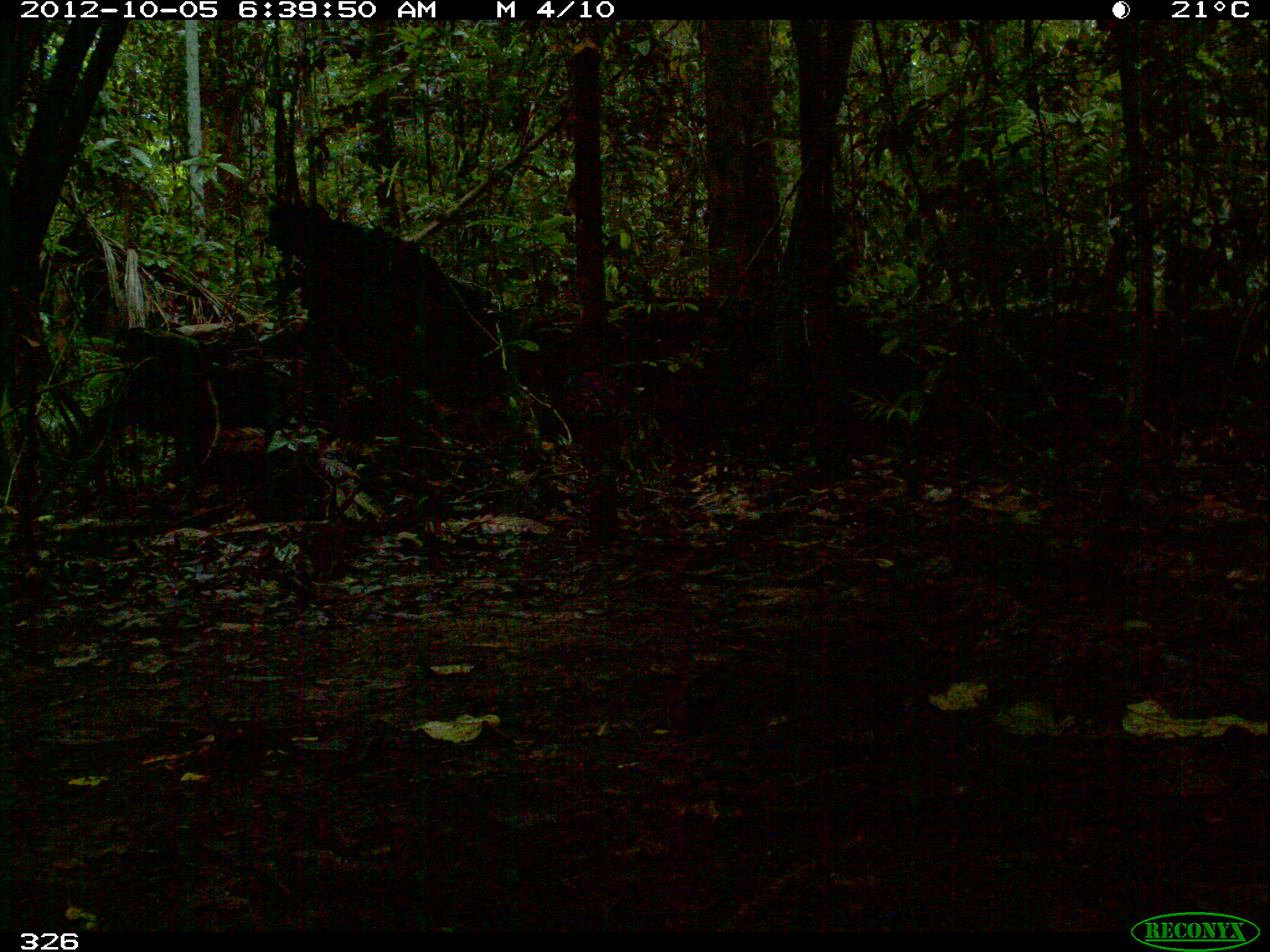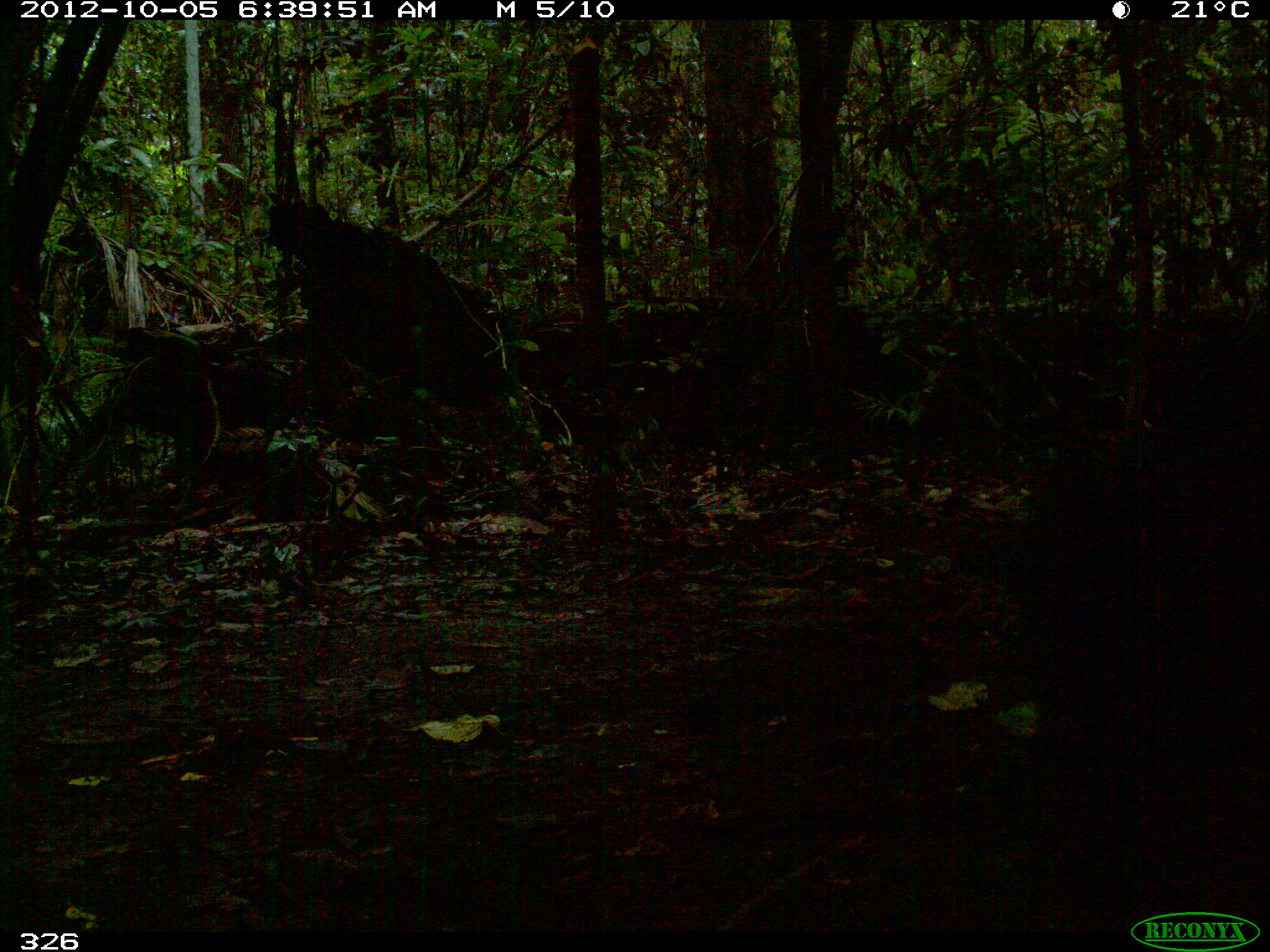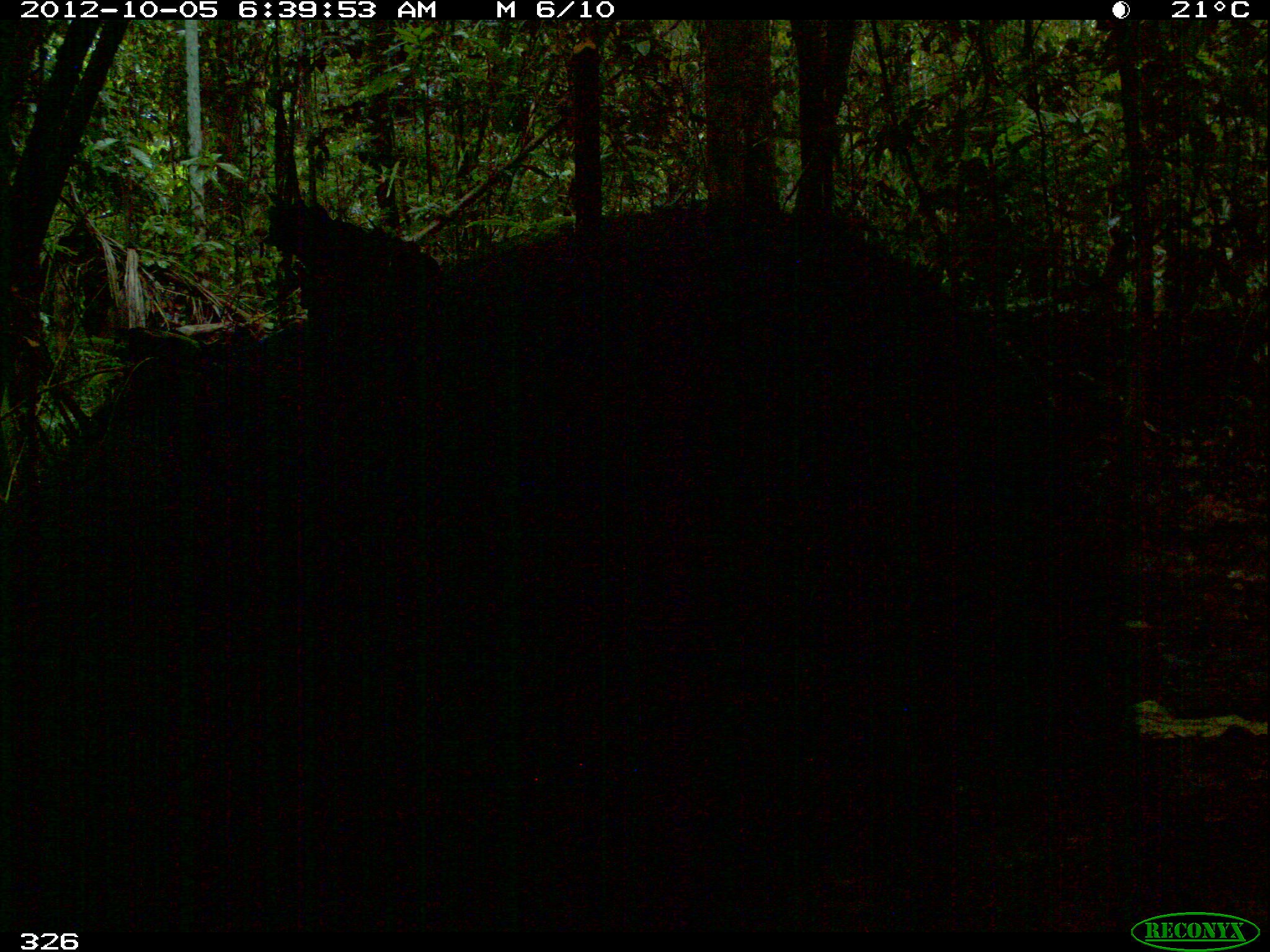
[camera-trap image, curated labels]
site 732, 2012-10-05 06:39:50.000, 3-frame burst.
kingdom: Animalia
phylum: Chordata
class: Mammalia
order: Artiodactyla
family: Tayassuidae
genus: Tayassu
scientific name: Tayassu pecari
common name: white-lipped peccary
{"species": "Tayassu pecari (white-lipped peccary)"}